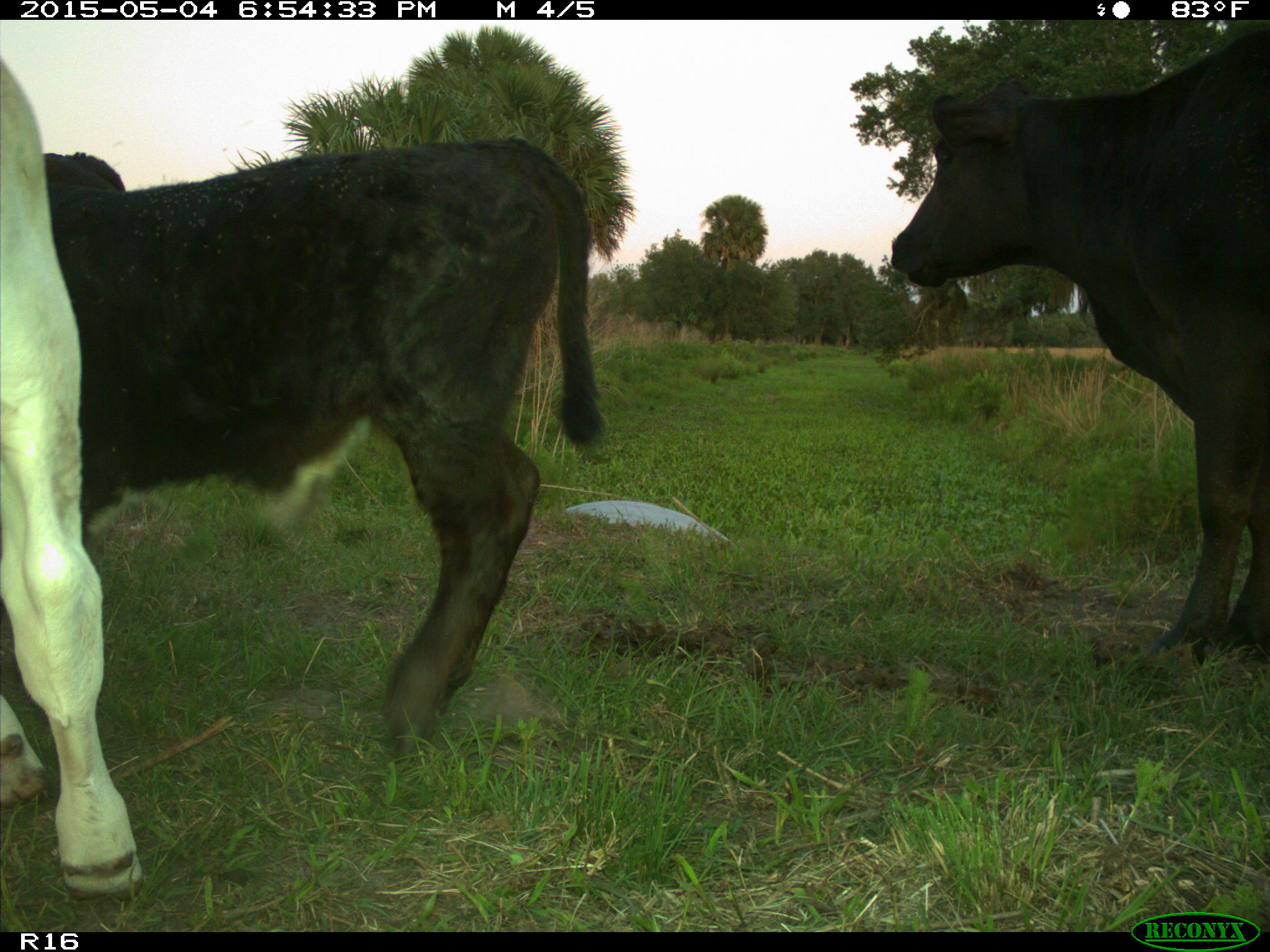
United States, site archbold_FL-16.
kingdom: Animalia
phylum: Chordata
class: Mammalia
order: Artiodactyla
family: Bovidae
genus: Bos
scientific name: Bos taurus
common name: domestic cow